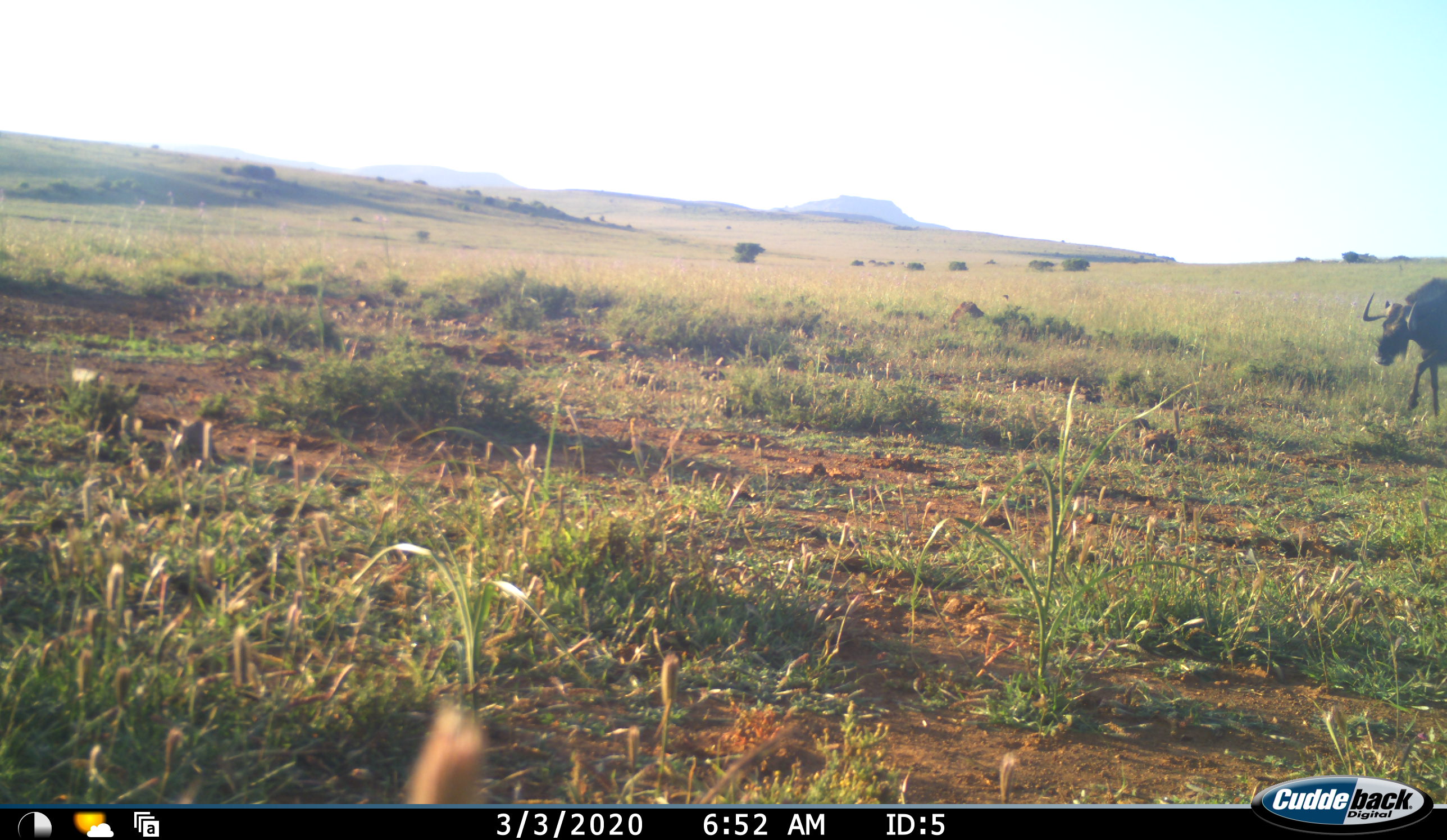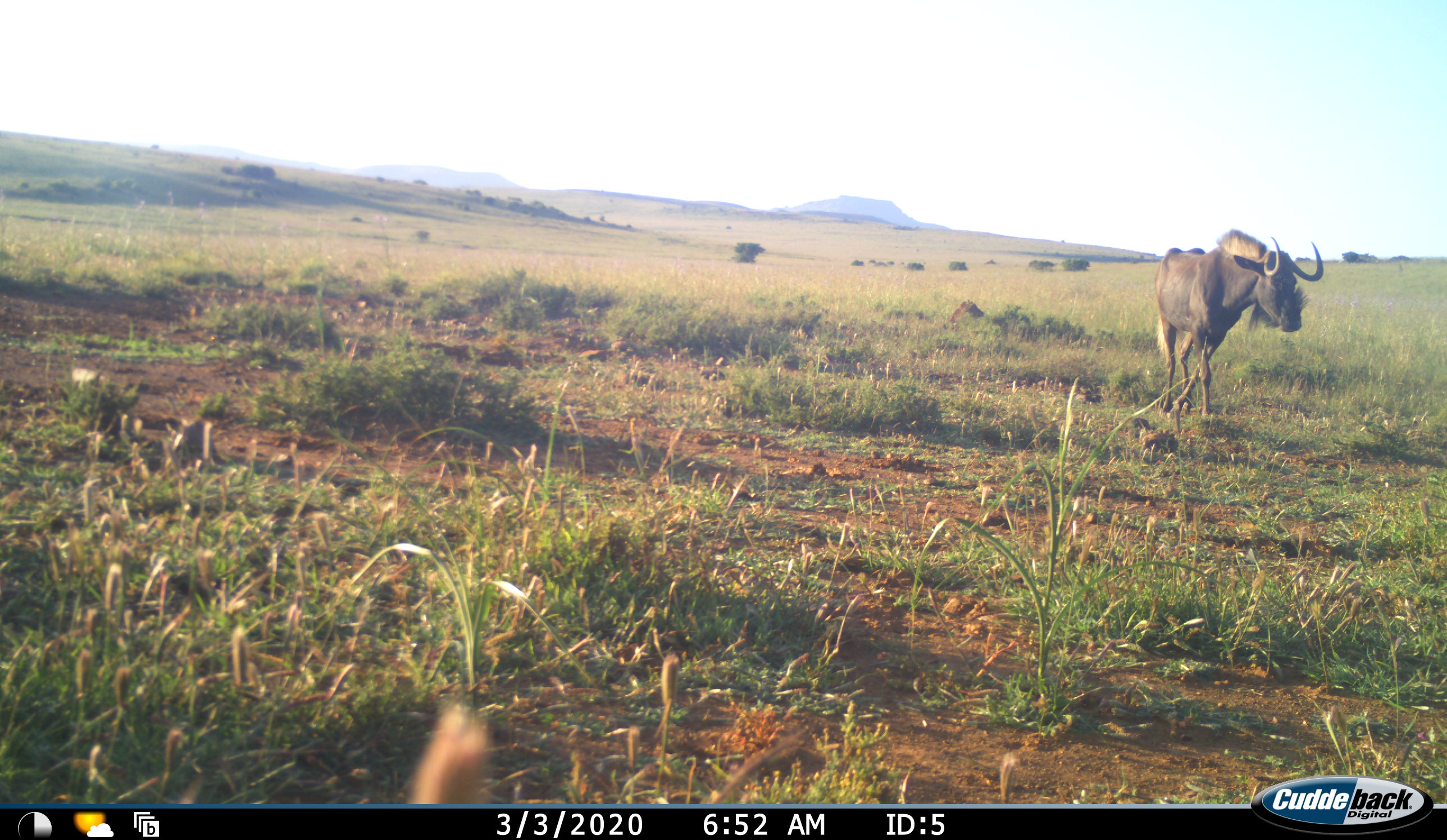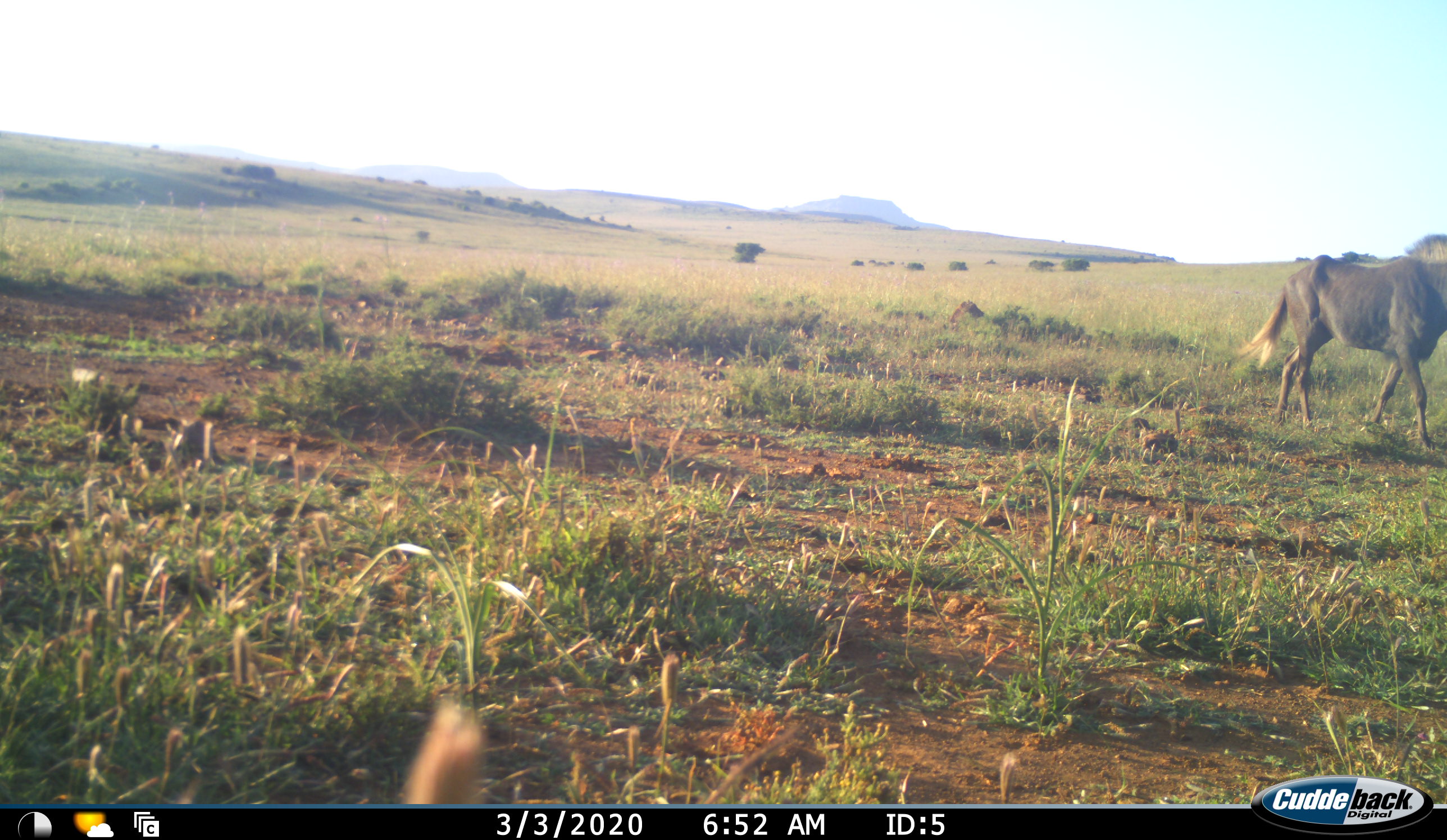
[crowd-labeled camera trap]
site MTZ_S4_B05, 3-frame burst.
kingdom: Animalia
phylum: Chordata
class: Mammalia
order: Artiodactyla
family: Bovidae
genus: Connochaetes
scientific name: Connochaetes gnou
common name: black wildebeest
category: wildebeestblack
Wildebeestblack (black wildebeest) (Connochaetes gnou), count 1. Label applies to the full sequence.